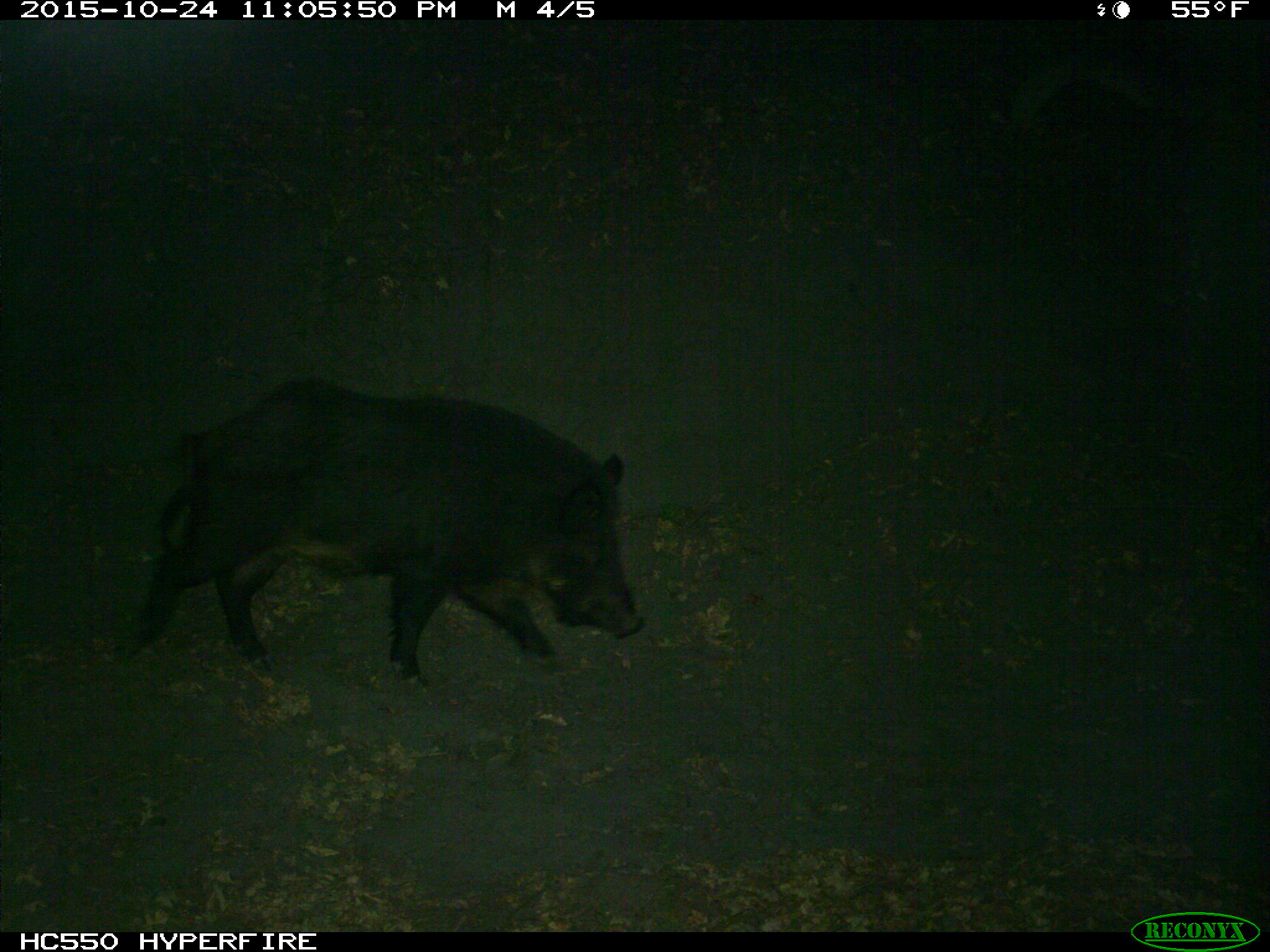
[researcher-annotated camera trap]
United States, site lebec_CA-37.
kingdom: Animalia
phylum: Chordata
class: Mammalia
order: Artiodactyla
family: Suidae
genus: Sus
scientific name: Sus scrofa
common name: wild boar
Sus scrofa (wild boar).